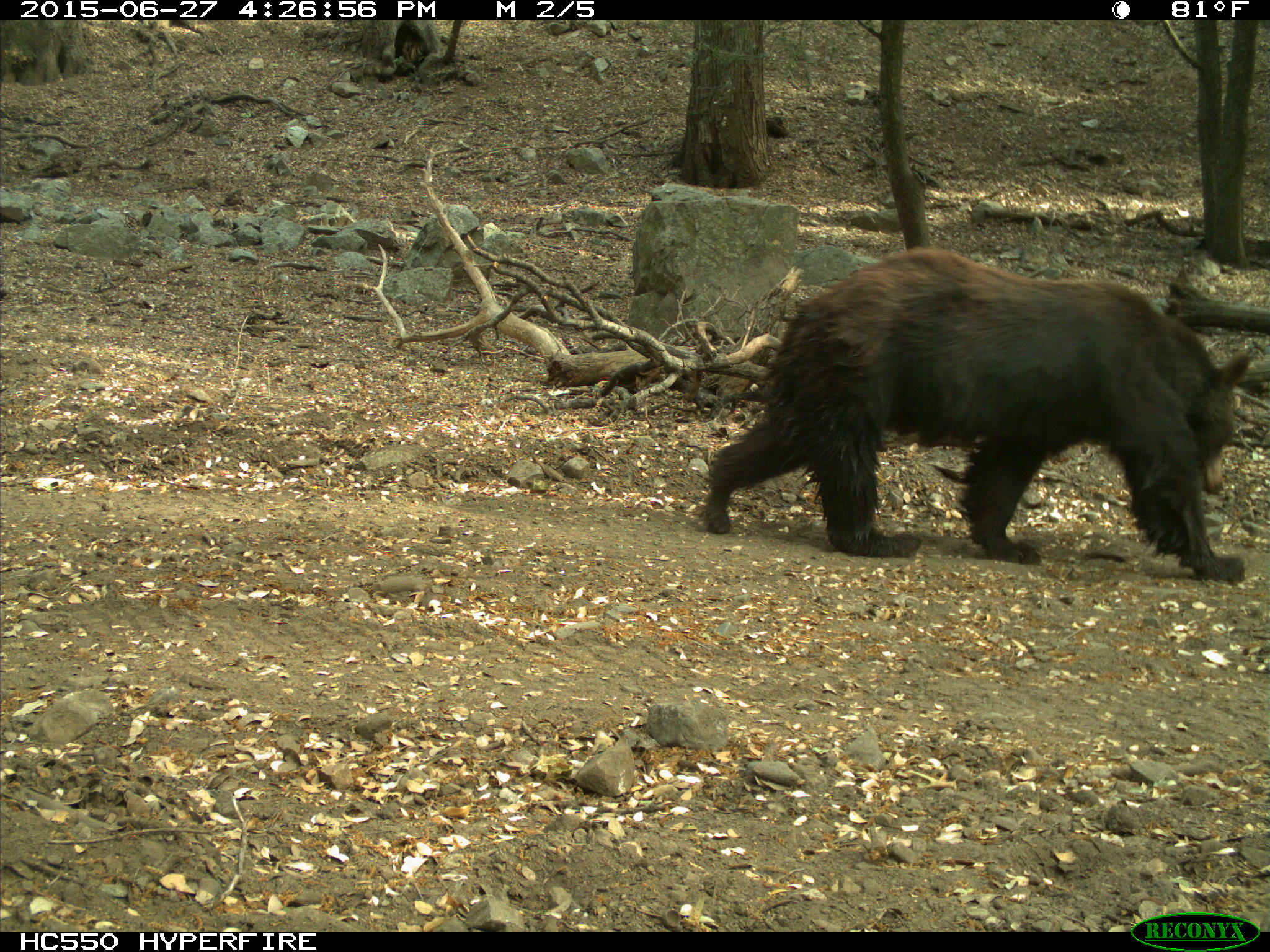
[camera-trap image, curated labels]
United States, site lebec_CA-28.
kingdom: Animalia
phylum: Chordata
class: Mammalia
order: Carnivora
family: Ursidae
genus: Ursus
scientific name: Ursus americanus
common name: american black bear